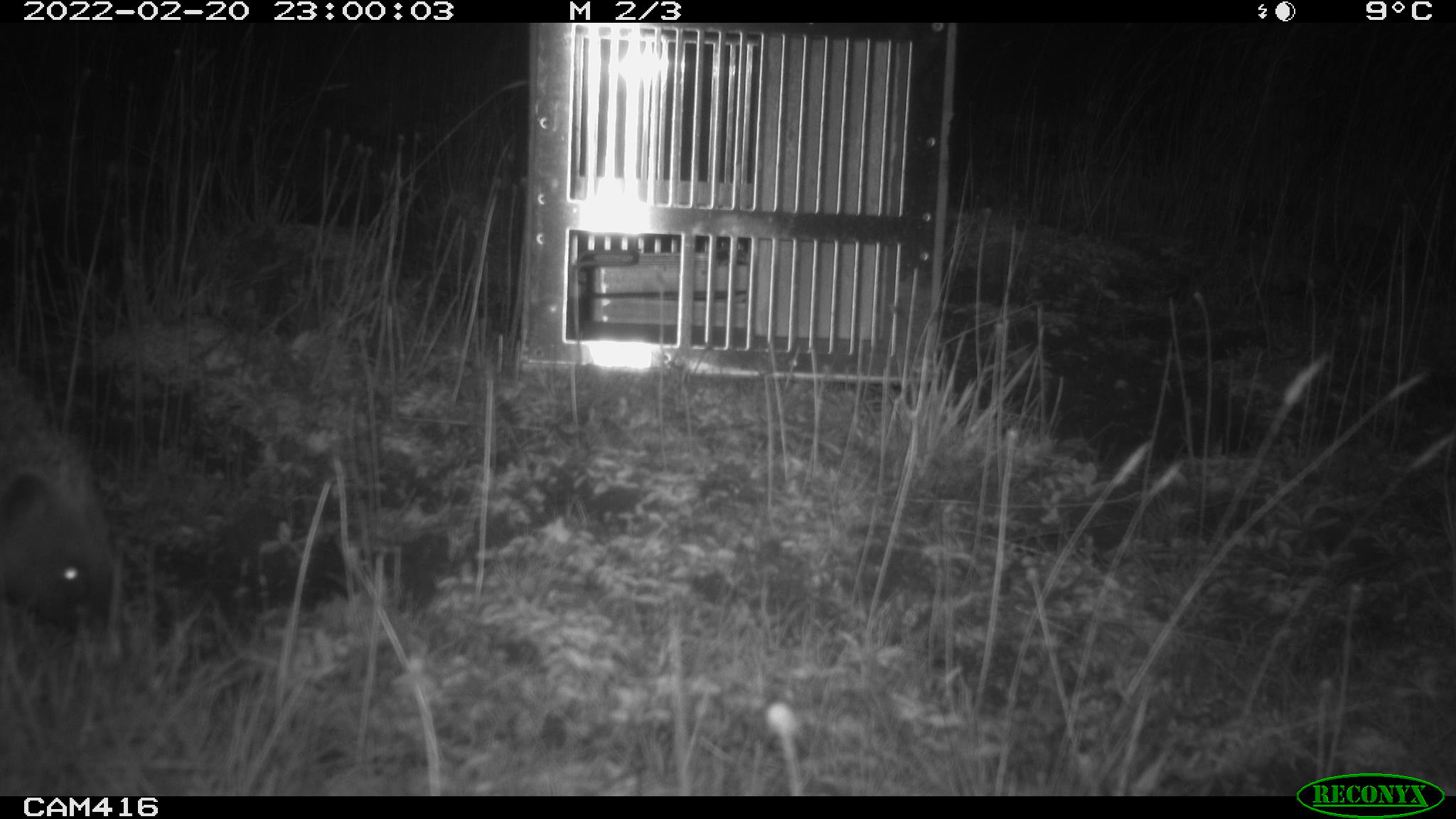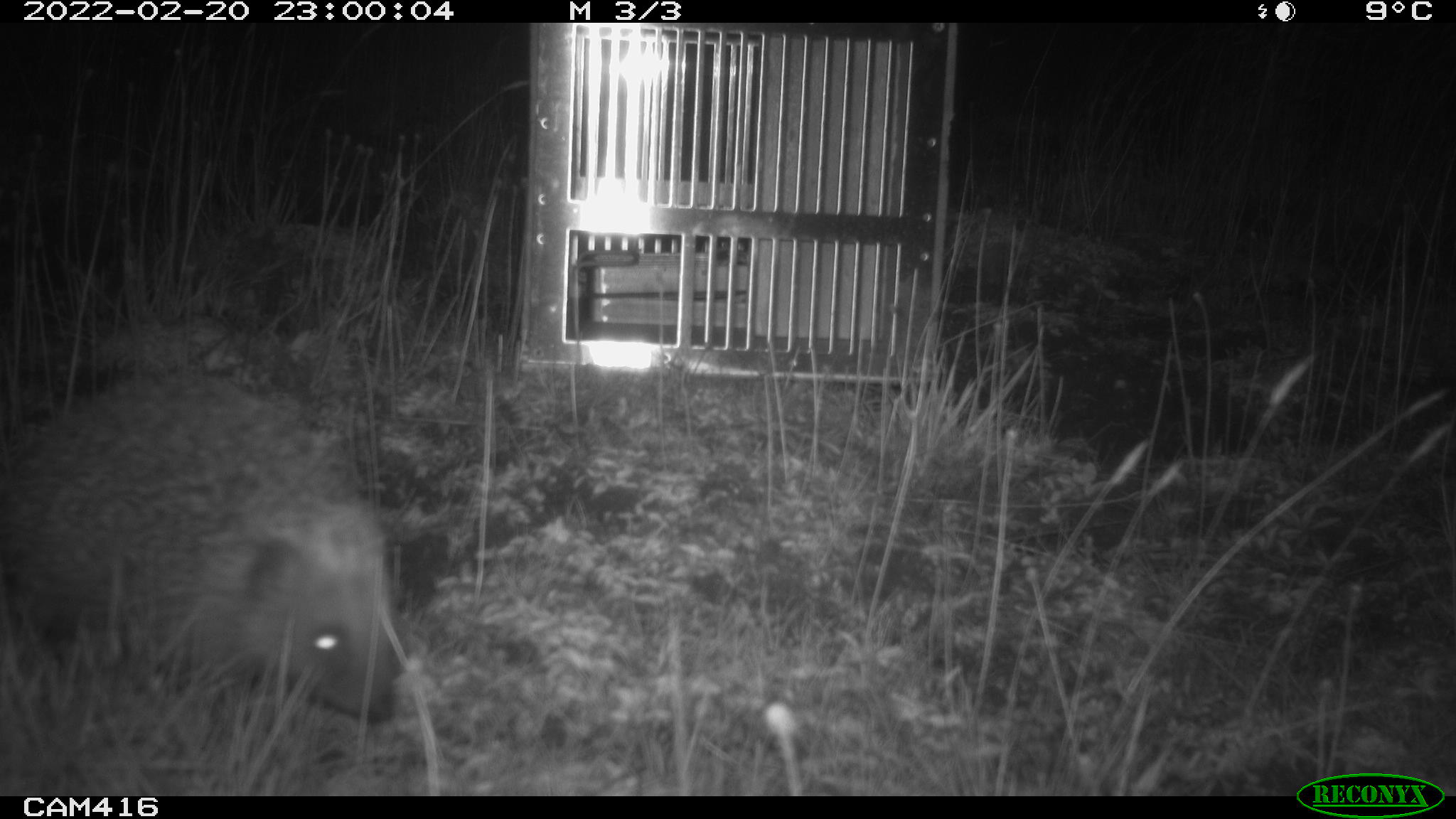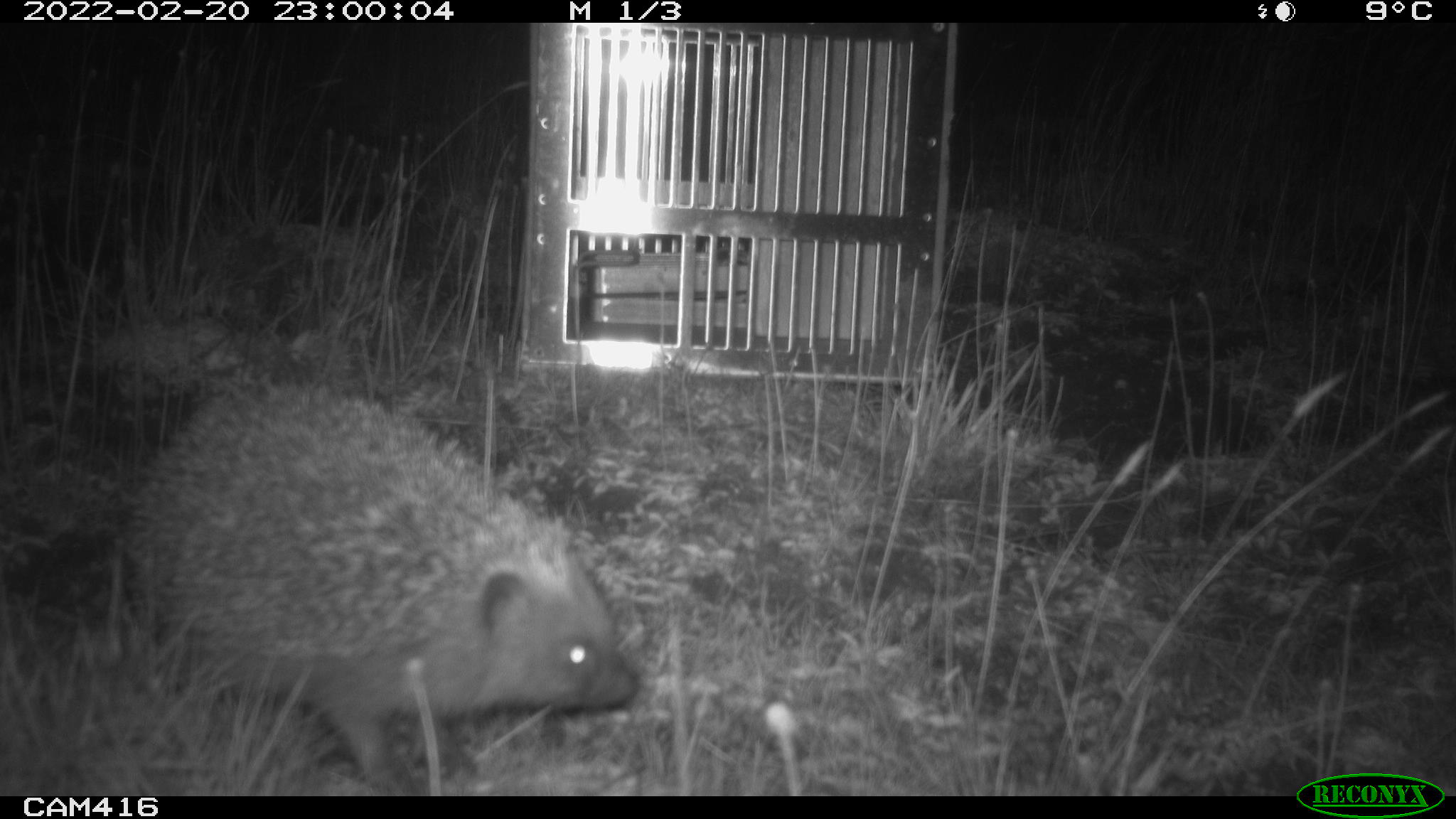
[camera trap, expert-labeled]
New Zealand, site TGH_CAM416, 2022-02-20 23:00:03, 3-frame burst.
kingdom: Animalia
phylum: Chordata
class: Mammalia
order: Eulipotyphla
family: Erinaceidae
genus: Erinaceus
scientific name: Erinaceus europaeus europaeus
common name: european hedgehog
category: hedgehog